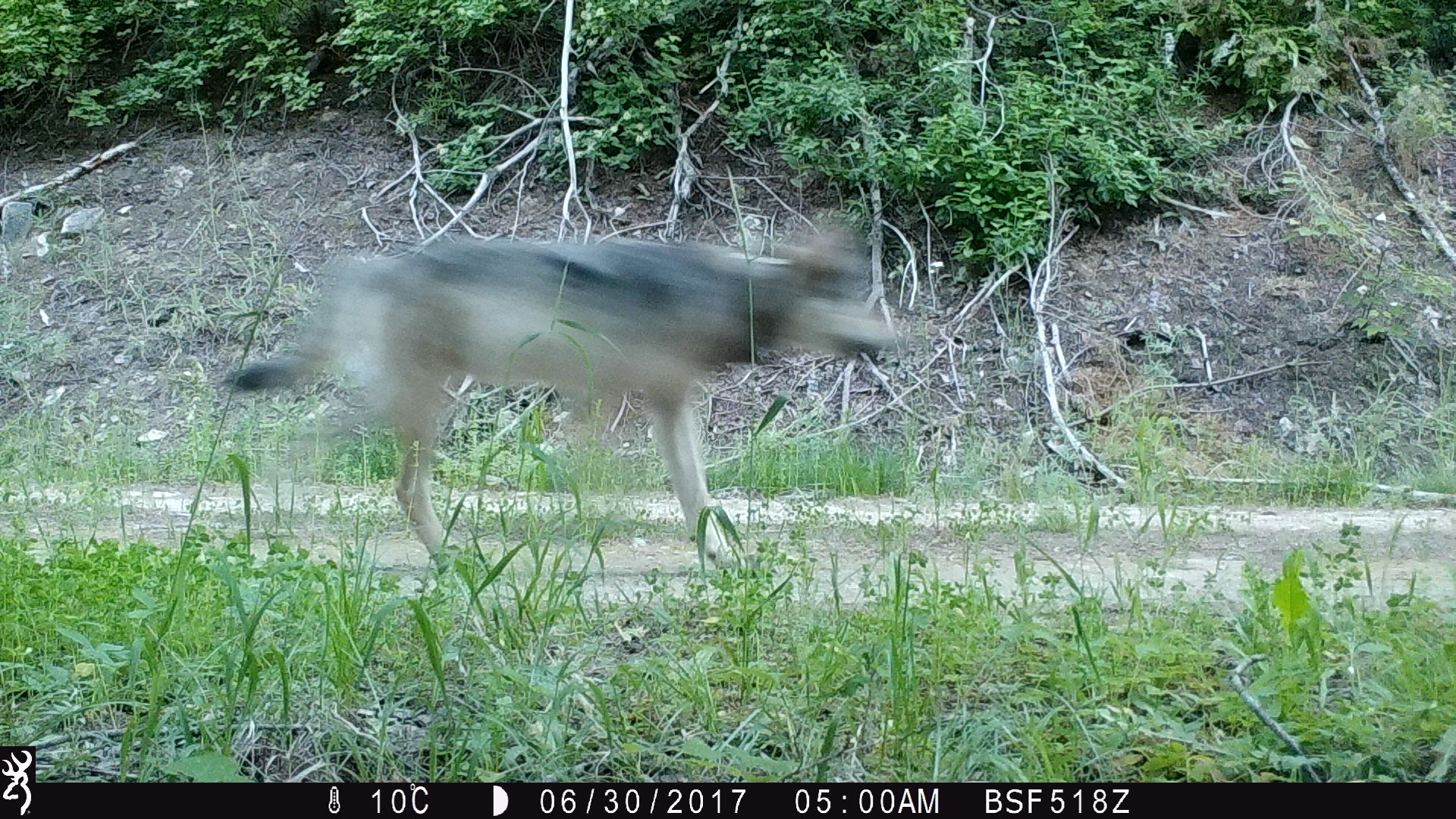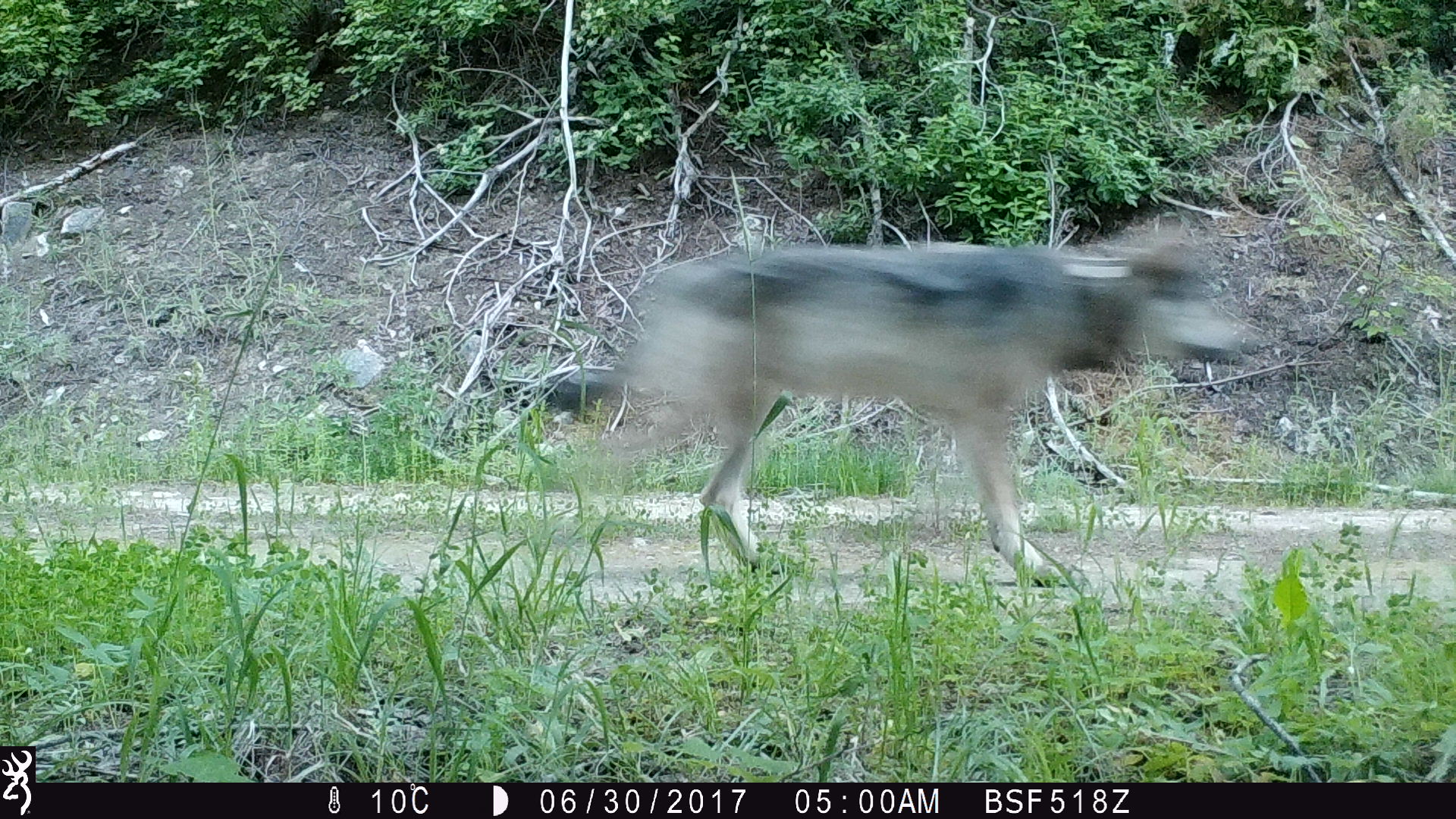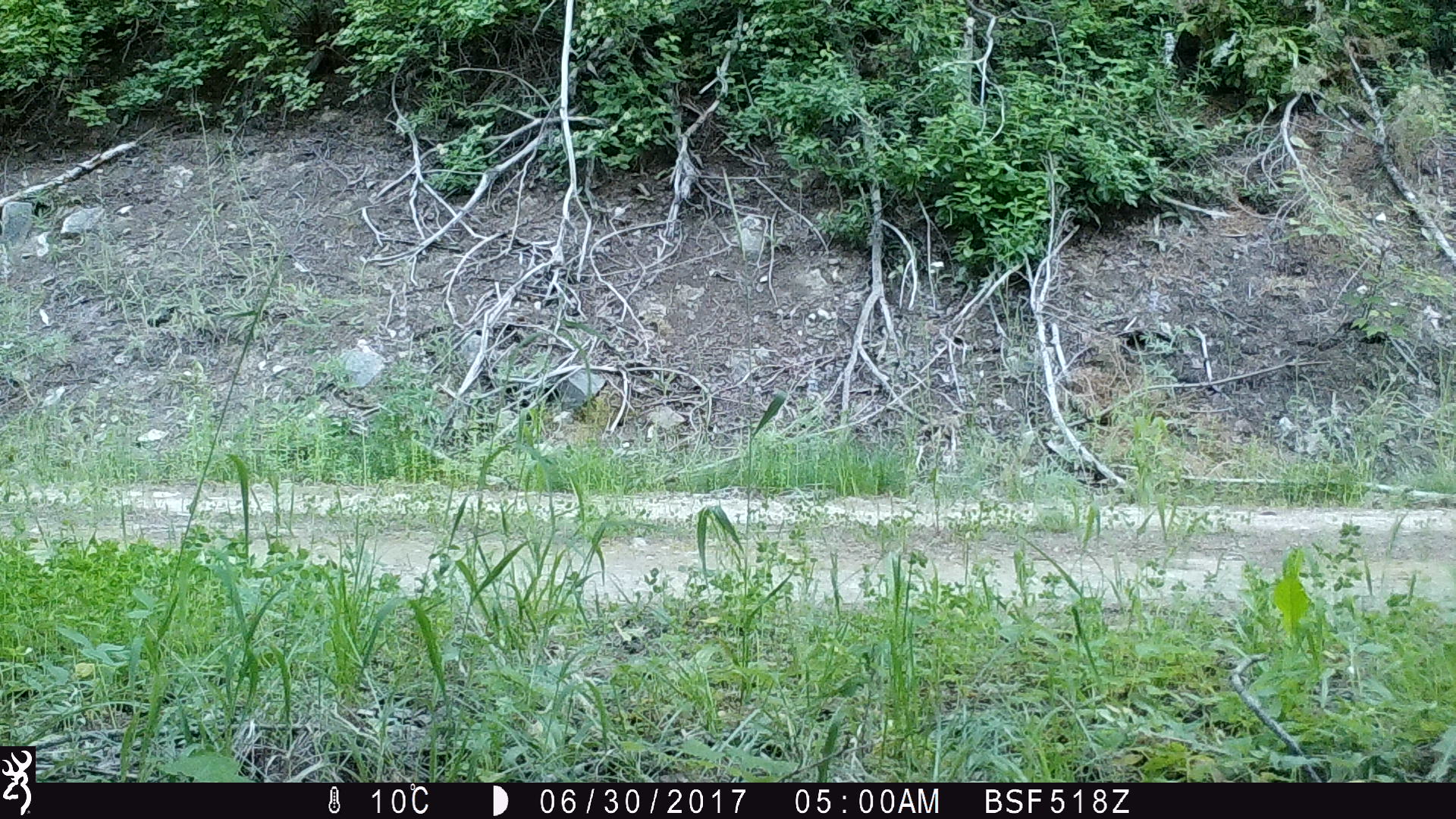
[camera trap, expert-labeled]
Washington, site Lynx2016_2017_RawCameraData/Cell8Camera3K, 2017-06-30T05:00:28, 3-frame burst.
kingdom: Animalia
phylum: Chordata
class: Mammalia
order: Carnivora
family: Canidae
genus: Canis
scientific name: Canis lupus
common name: gray wolf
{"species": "Canis lupus (gray wolf)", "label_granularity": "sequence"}